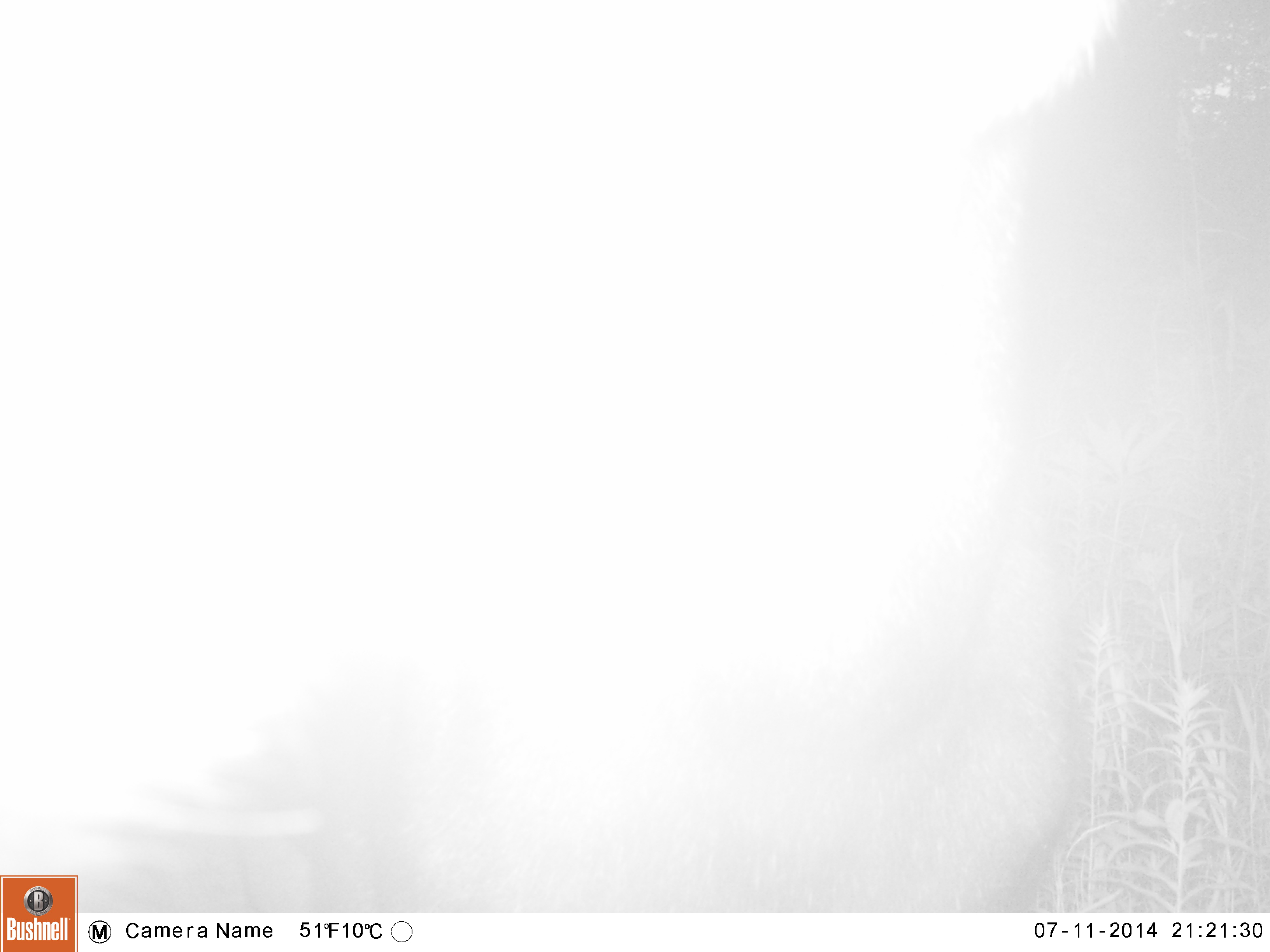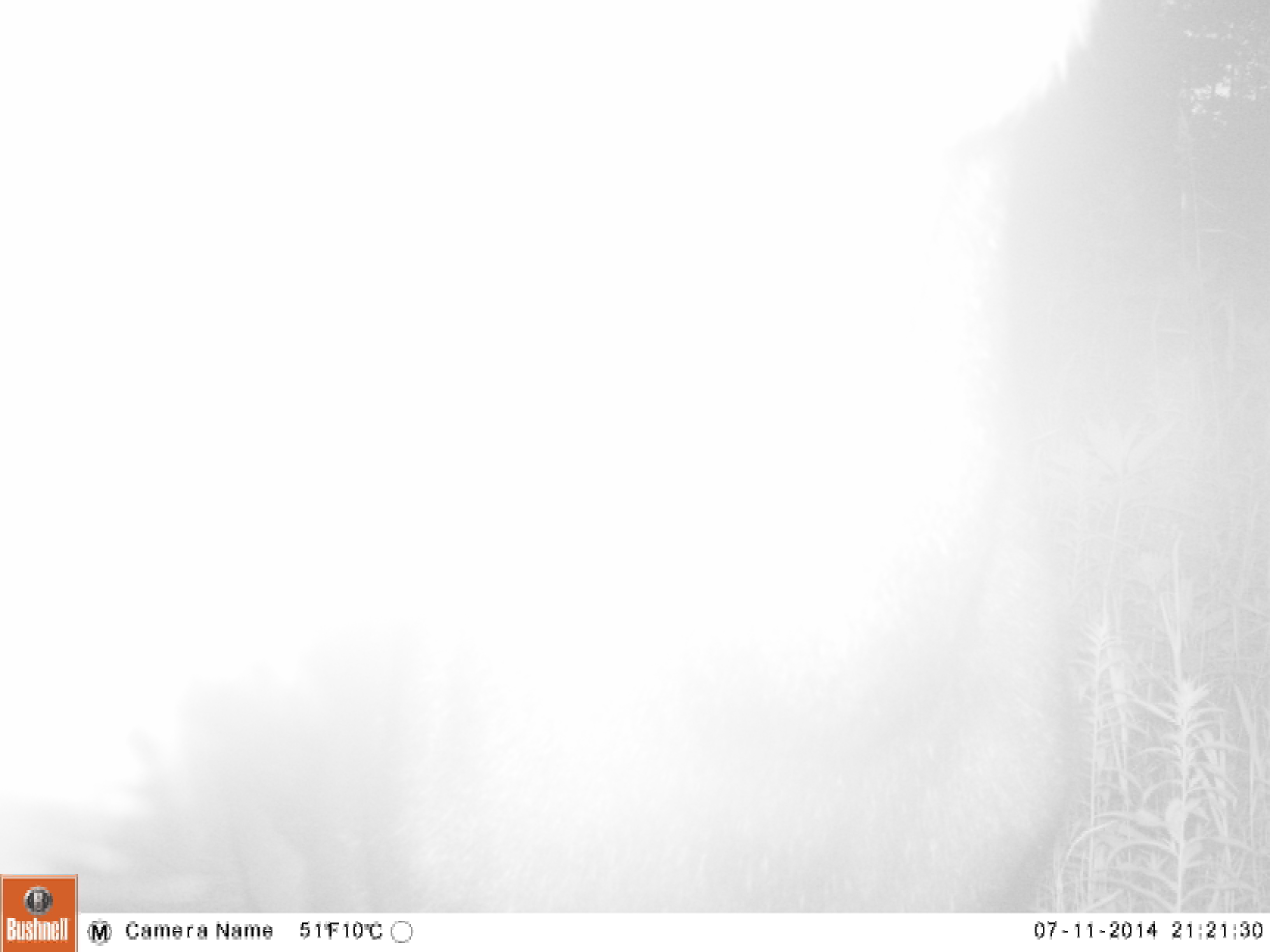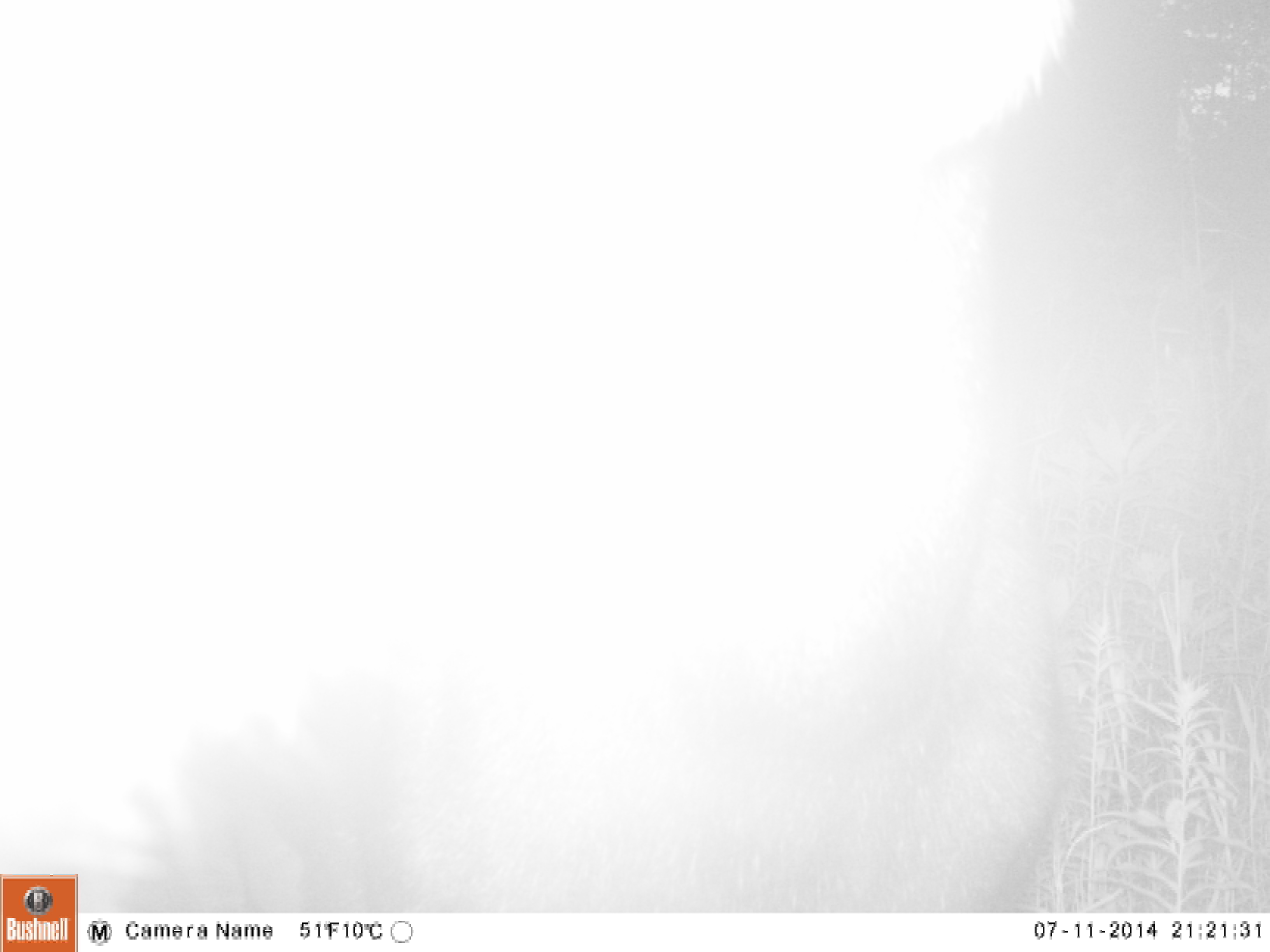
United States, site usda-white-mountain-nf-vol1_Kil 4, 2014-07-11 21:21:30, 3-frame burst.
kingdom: Animalia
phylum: Chordata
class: Mammalia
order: Artiodactyla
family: Cervidae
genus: Alces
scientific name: Alces alces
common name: moose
Moose (Alces alces).